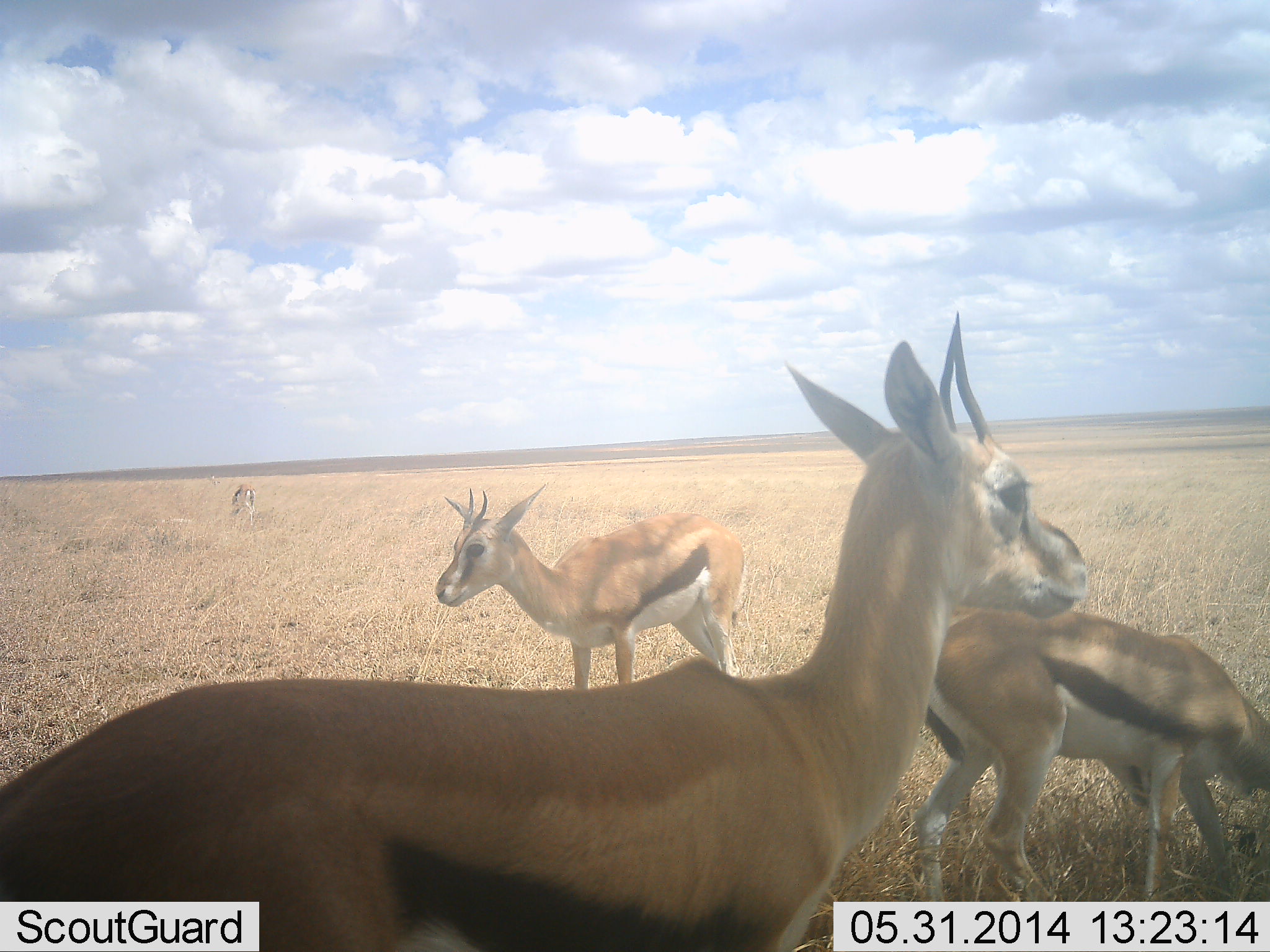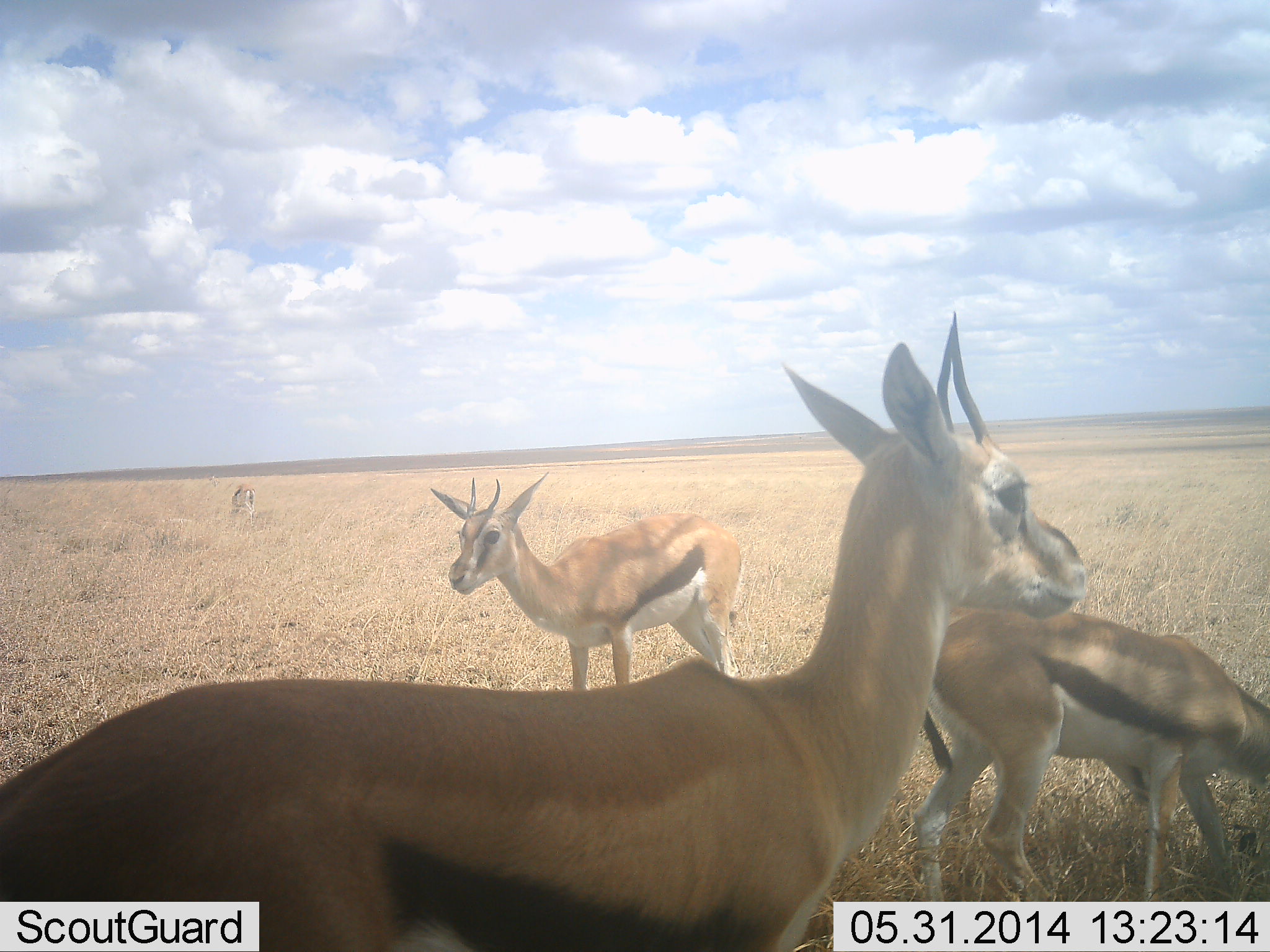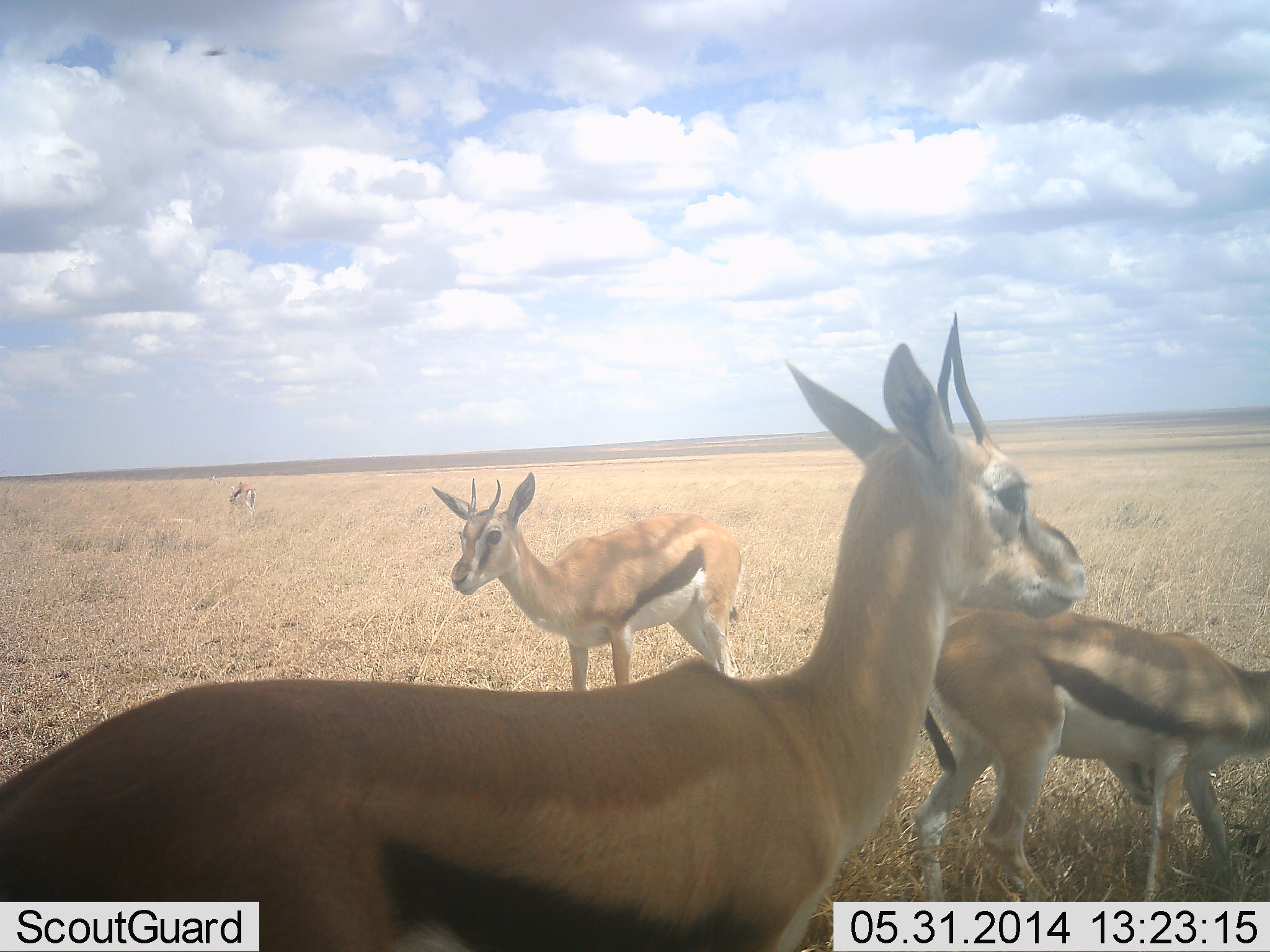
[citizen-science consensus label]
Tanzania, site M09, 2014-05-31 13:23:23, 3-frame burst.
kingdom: Animalia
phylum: Chordata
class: Mammalia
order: Artiodactyla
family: Bovidae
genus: Eudorcas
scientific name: Eudorcas thomsonii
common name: thomson's gazelle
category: gazellethomsons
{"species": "gazellethomsons (thomson's gazelle) (Eudorcas thomsonii)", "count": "4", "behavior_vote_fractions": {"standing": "80%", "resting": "10%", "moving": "0%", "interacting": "0%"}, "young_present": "0%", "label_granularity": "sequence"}